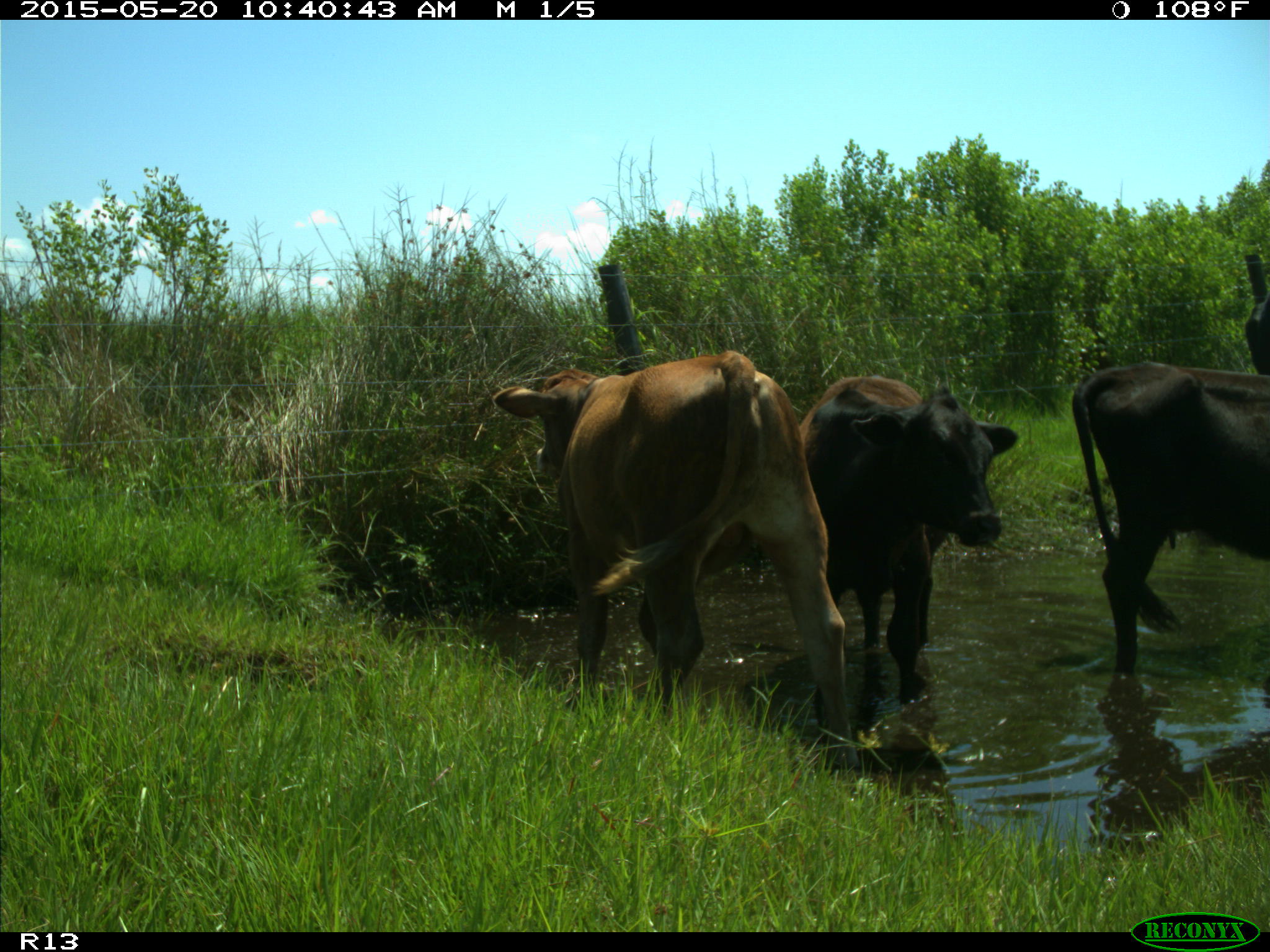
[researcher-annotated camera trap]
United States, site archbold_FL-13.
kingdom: Animalia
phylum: Chordata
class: Mammalia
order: Artiodactyla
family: Bovidae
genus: Bos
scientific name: Bos taurus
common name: domestic cow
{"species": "Bos taurus (domestic cow)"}